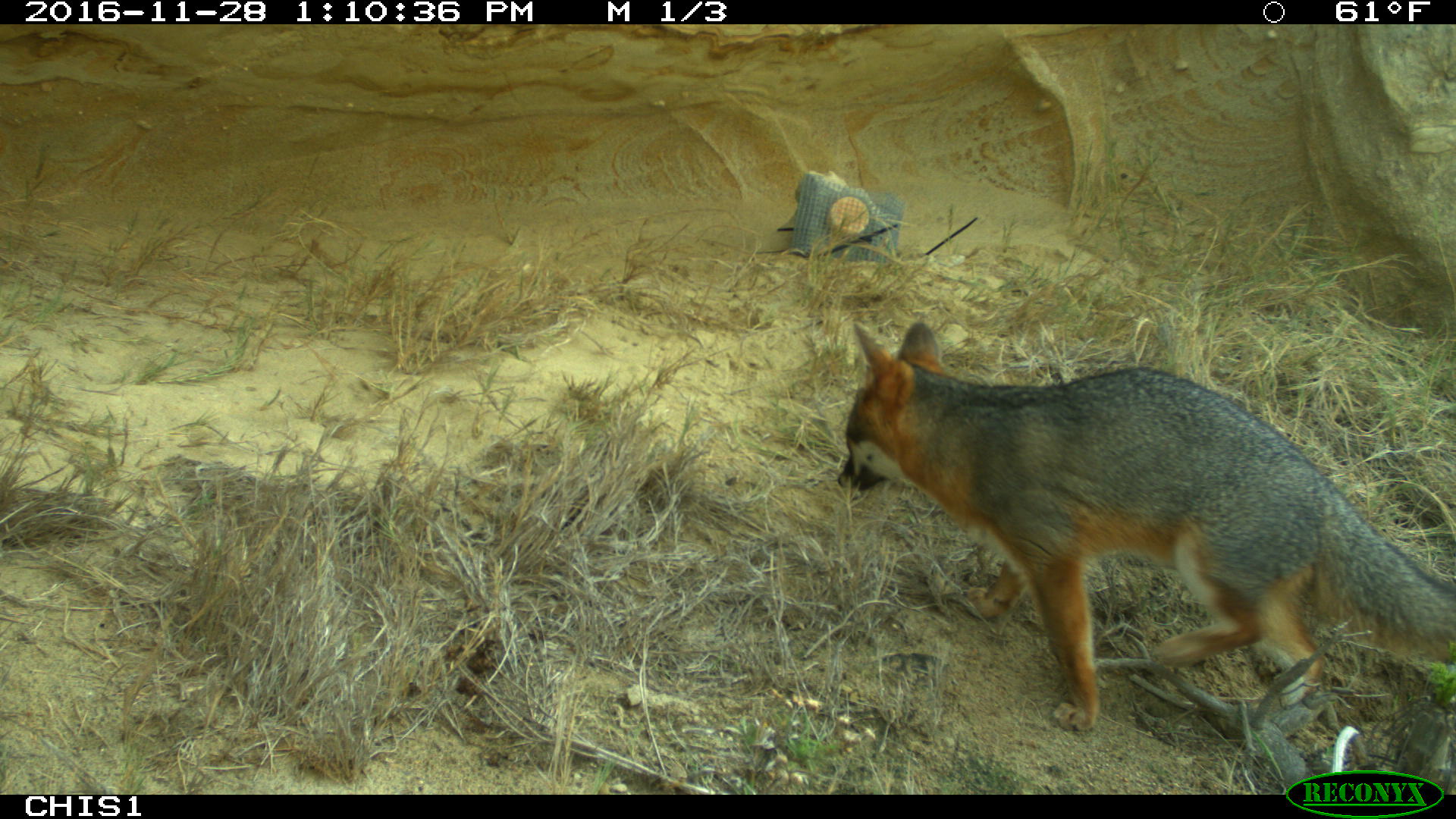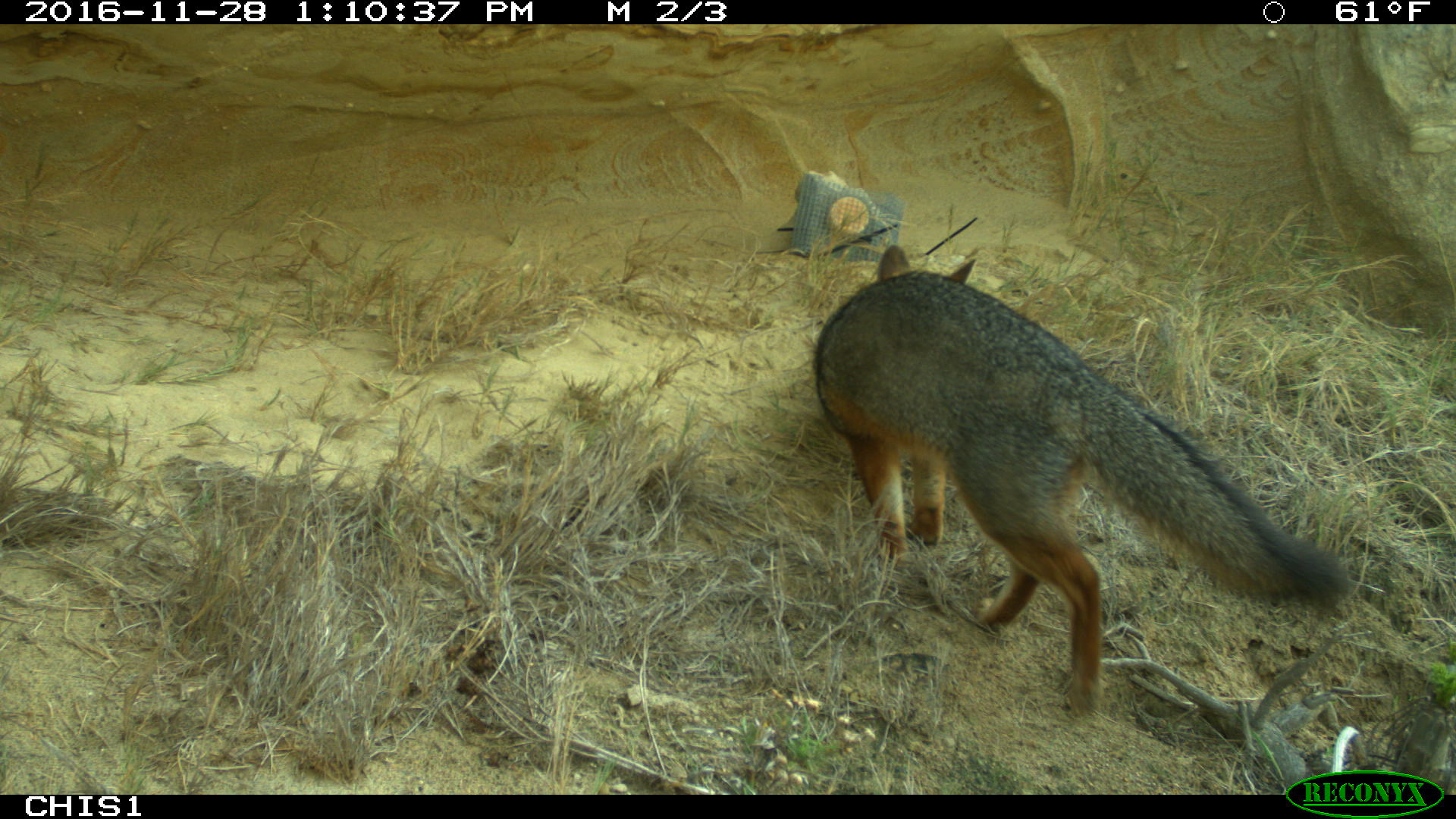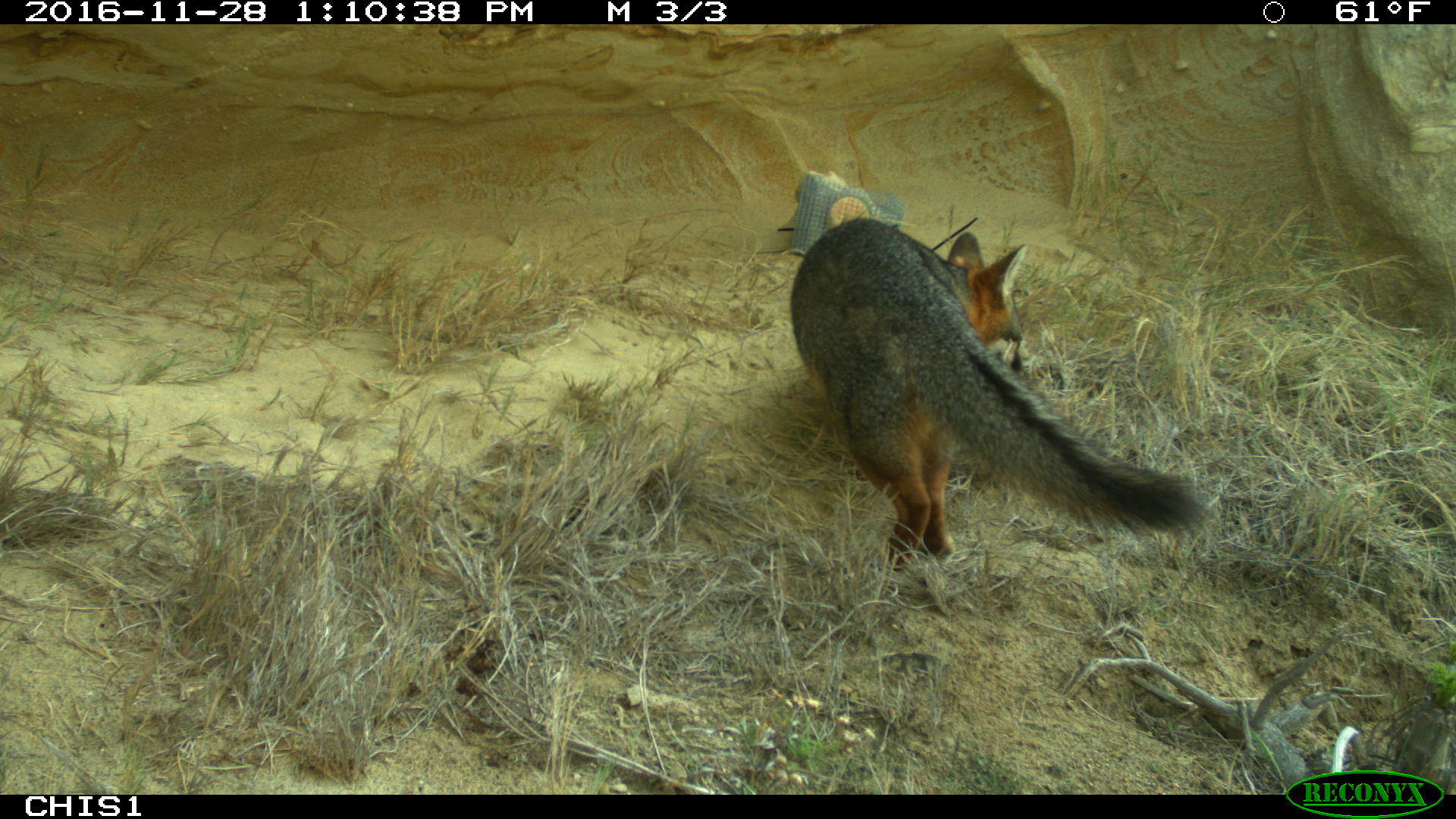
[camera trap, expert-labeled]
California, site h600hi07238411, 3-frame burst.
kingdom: Animalia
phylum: Chordata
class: Mammalia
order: Carnivora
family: Canidae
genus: Urocyon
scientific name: Urocyon littoralis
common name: island fox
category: fox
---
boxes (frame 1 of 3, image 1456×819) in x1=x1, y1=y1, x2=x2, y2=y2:
fox: x1=836, y1=318, x2=1455, y2=730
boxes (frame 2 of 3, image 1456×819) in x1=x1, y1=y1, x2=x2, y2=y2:
fox: x1=814, y1=243, x2=1348, y2=716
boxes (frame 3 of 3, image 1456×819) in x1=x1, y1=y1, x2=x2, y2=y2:
fox: x1=791, y1=218, x2=1201, y2=570